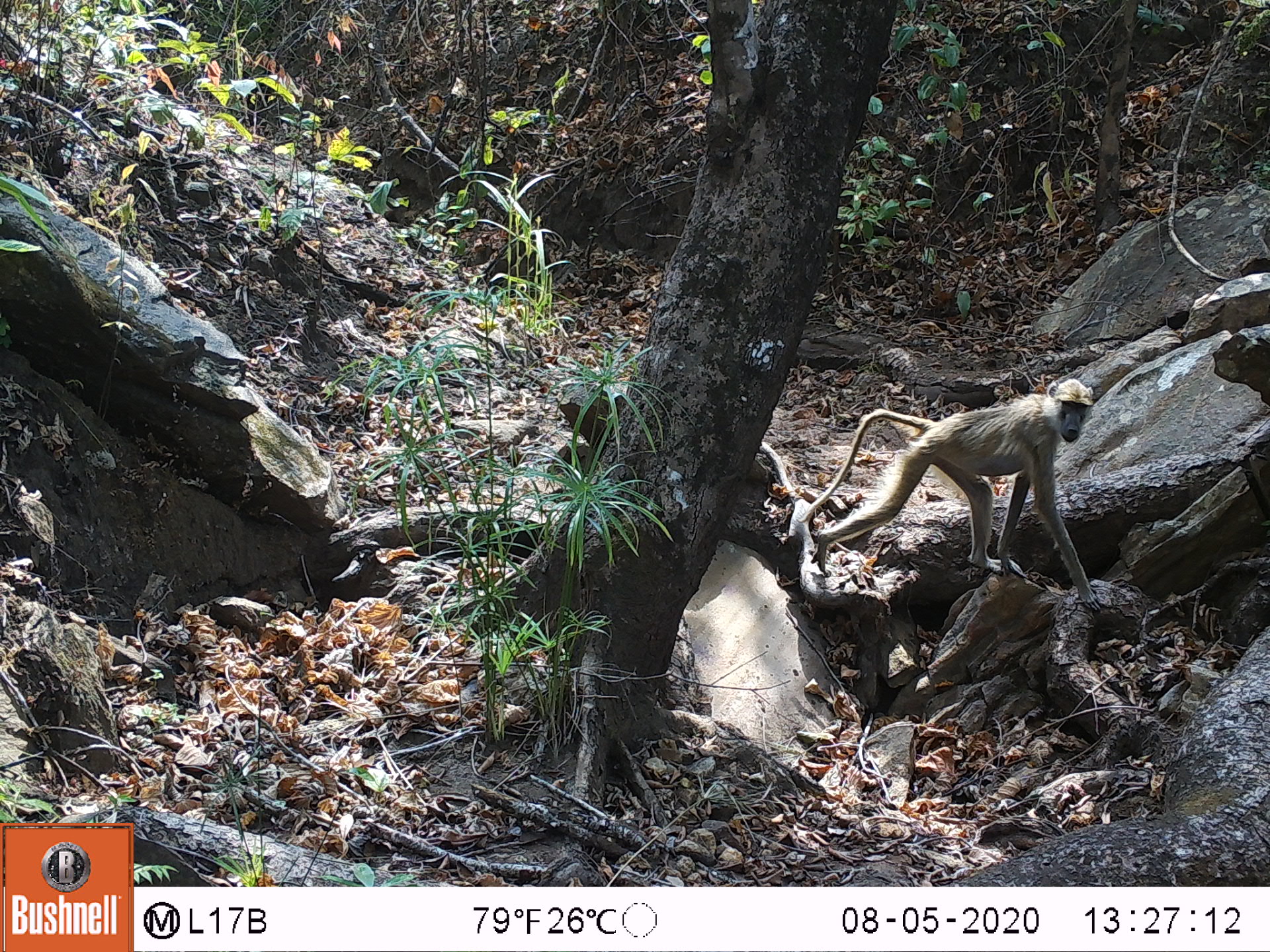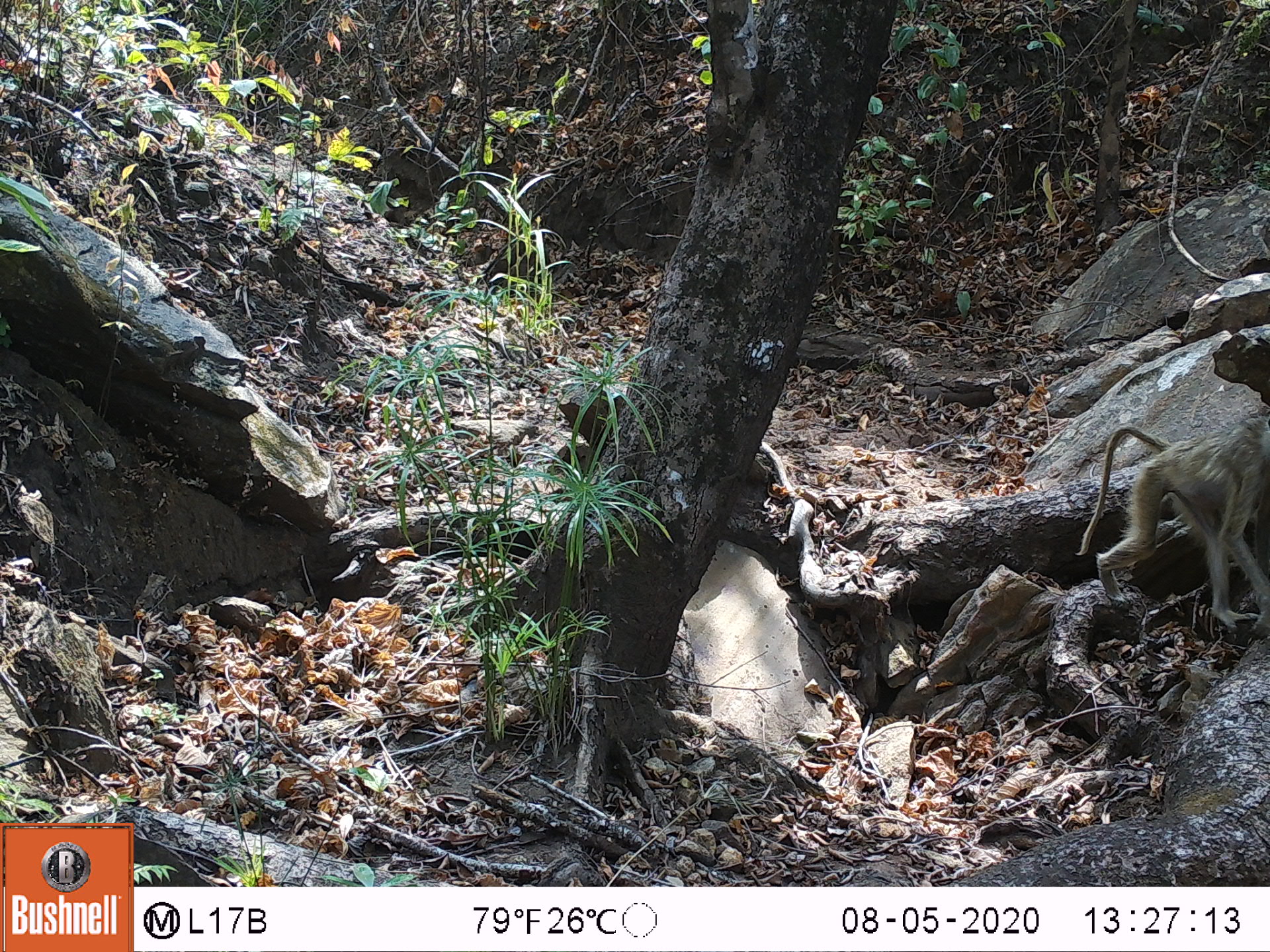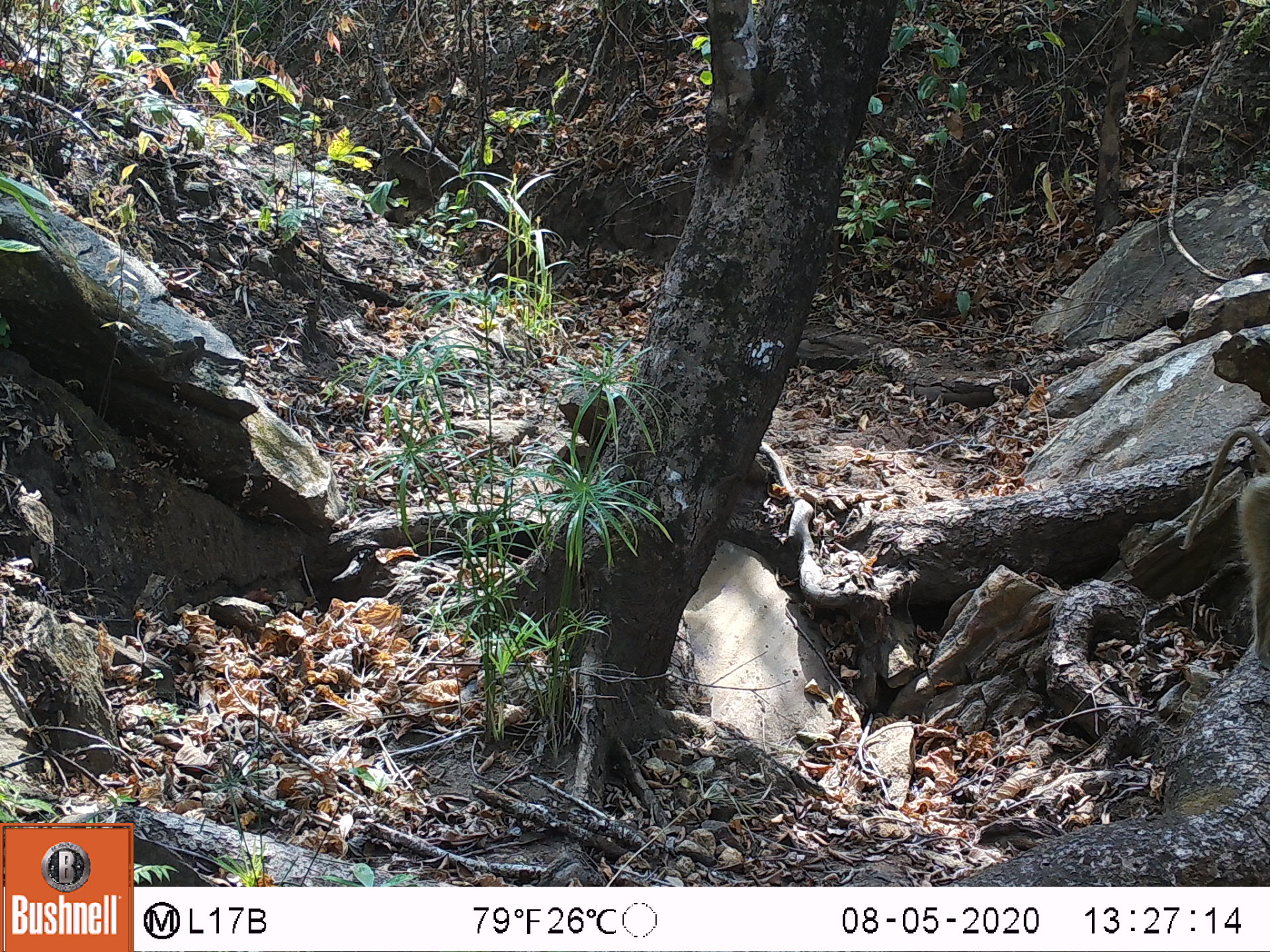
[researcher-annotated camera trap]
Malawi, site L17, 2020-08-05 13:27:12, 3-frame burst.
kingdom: Animalia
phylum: Chordata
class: Mammalia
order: Primates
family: Cercopithecidae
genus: Papio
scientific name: Papio cynocephalus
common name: yellow baboon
Yellow baboon (Papio cynocephalus), count 1.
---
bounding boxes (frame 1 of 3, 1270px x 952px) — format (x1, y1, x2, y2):
yellow baboon: (803, 374, 1101, 572)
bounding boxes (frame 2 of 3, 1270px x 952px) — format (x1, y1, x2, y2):
yellow baboon: (1079, 412, 1262, 622)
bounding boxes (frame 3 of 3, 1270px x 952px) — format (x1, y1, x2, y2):
yellow baboon: (1178, 426, 1266, 657)